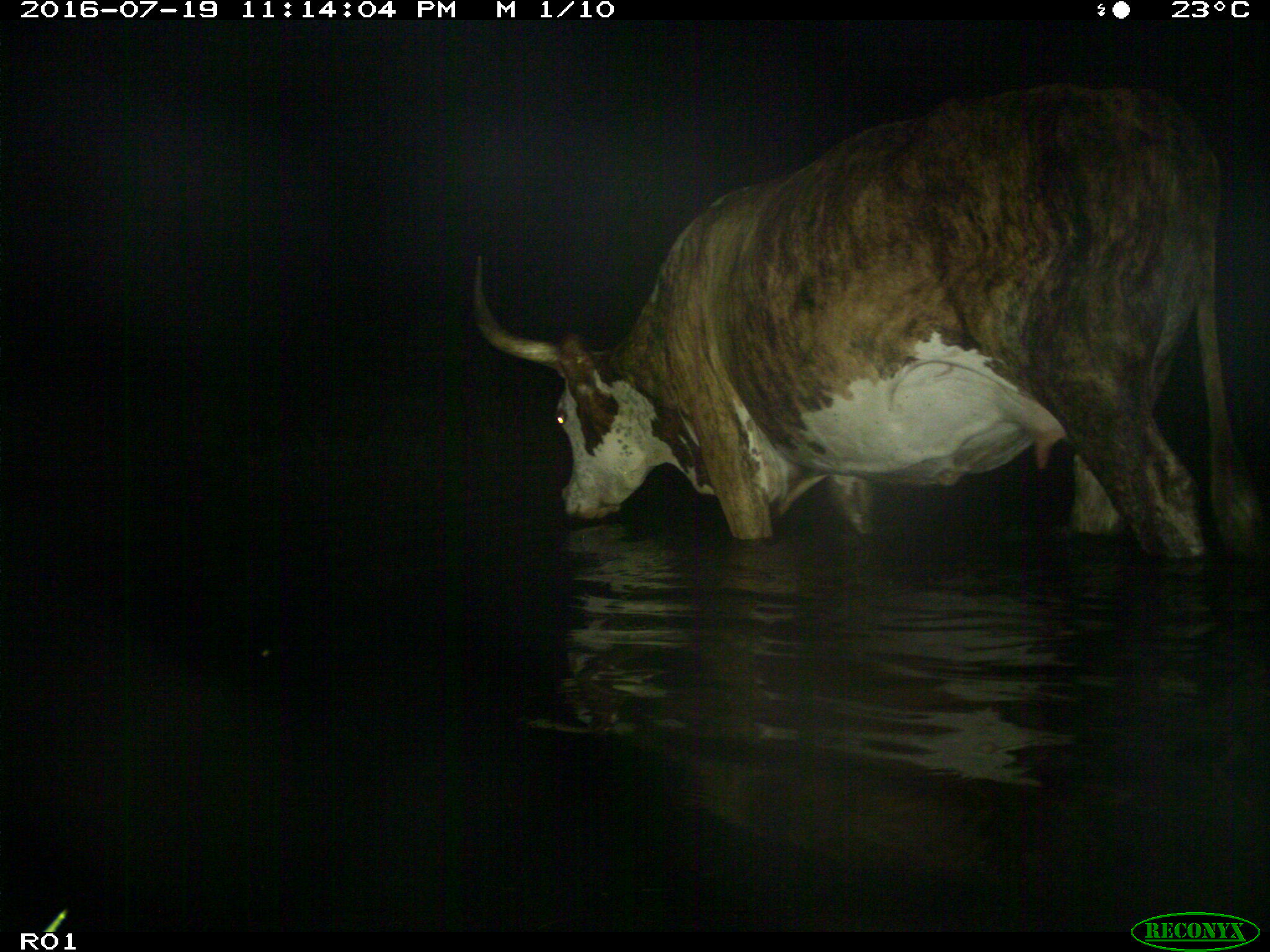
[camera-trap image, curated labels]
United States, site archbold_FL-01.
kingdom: Animalia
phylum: Chordata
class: Mammalia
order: Artiodactyla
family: Bovidae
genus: Bos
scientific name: Bos taurus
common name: domestic cow